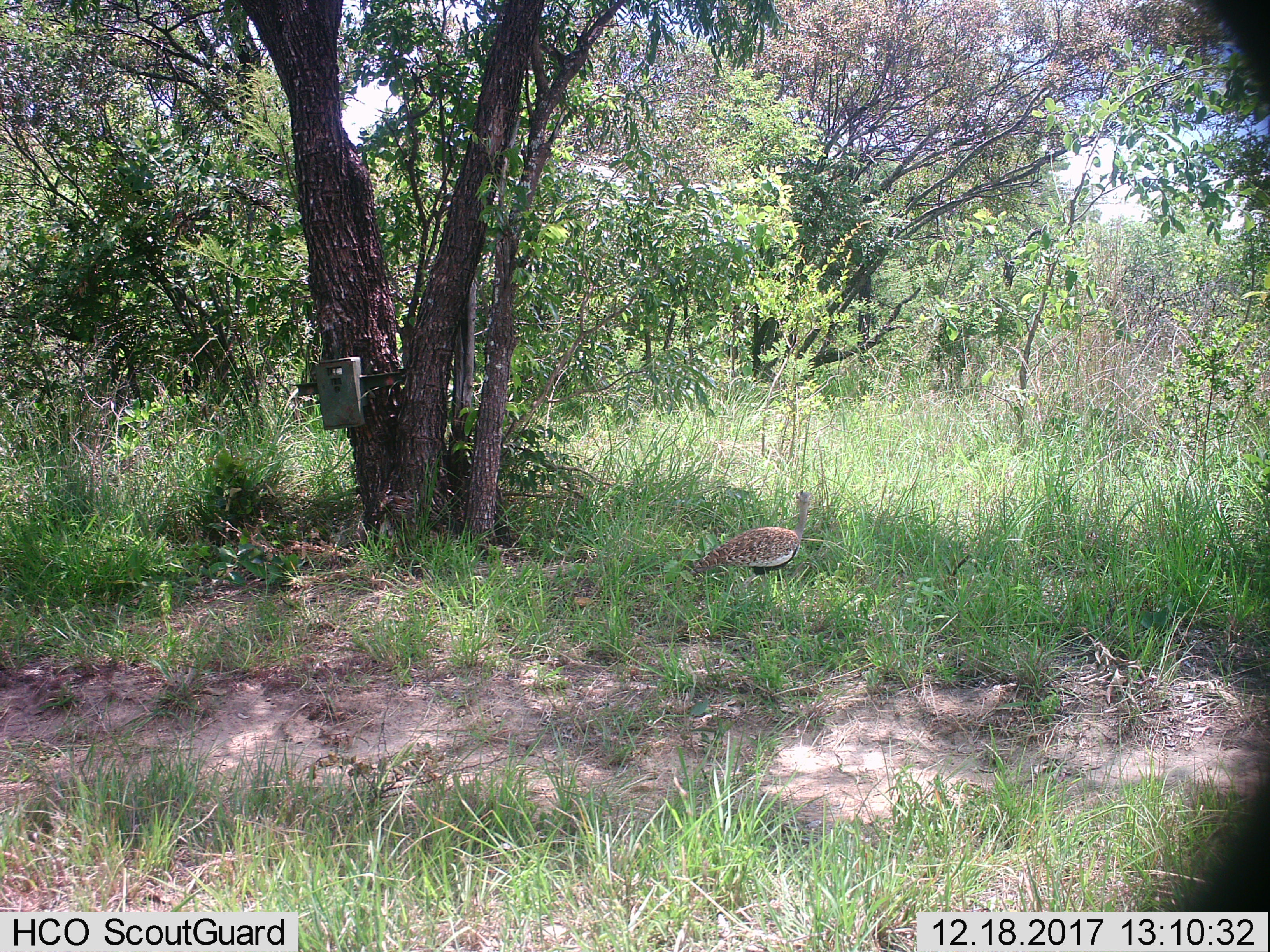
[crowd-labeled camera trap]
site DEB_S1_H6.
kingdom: Animalia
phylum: Chordata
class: Aves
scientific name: Aves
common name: bird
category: birdother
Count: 1.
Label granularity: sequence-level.